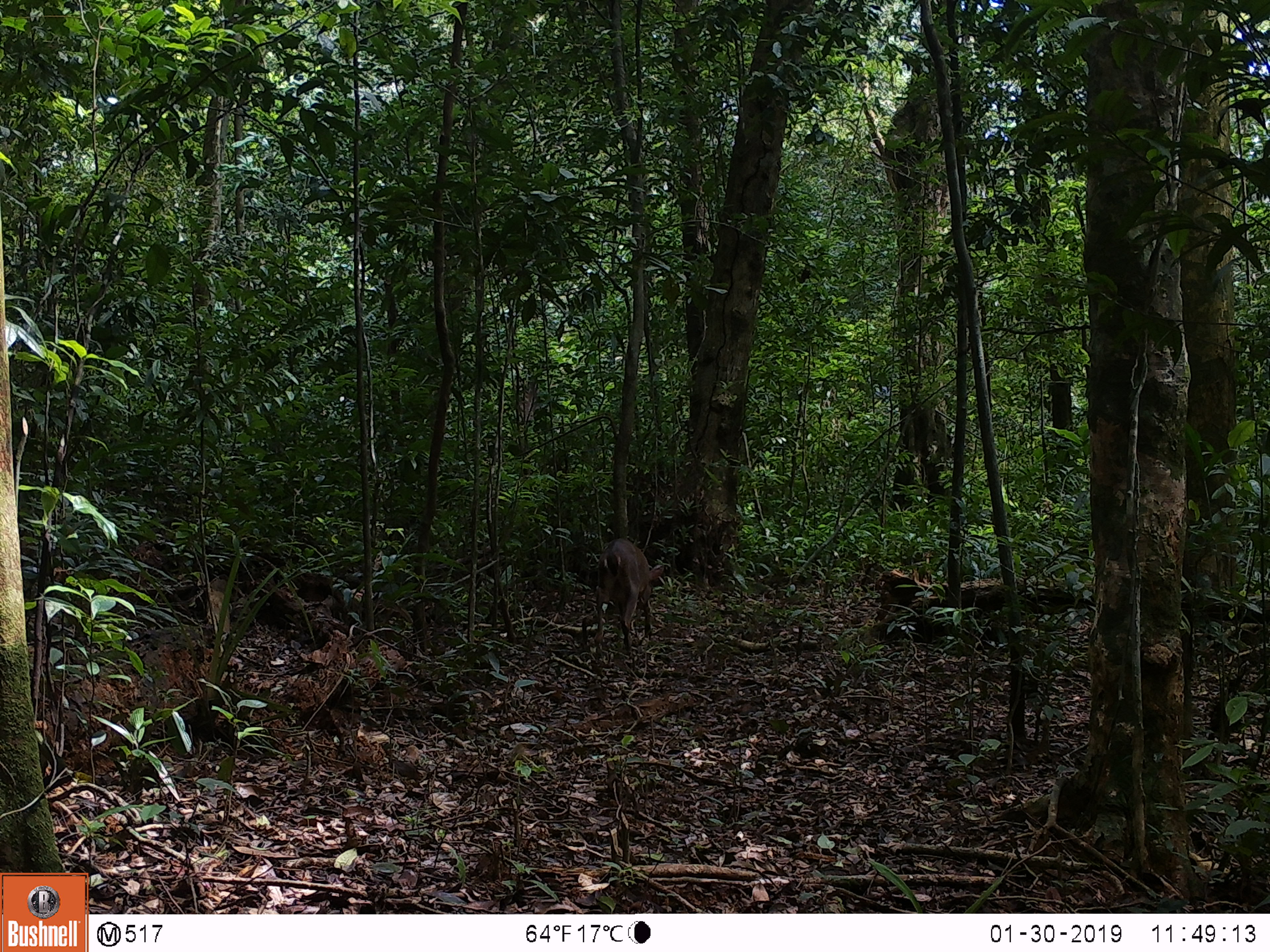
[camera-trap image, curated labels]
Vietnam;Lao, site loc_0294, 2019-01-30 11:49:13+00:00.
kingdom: Animalia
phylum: Chordata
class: Mammalia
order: Artiodactyla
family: Cervidae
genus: Muntiacus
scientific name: Muntiacus vuquangensis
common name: large-antlered muntjac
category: large antlered muntjac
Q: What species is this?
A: Large antlered muntjac (large-antlered muntjac) (Muntiacus vuquangensis).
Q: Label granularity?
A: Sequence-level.